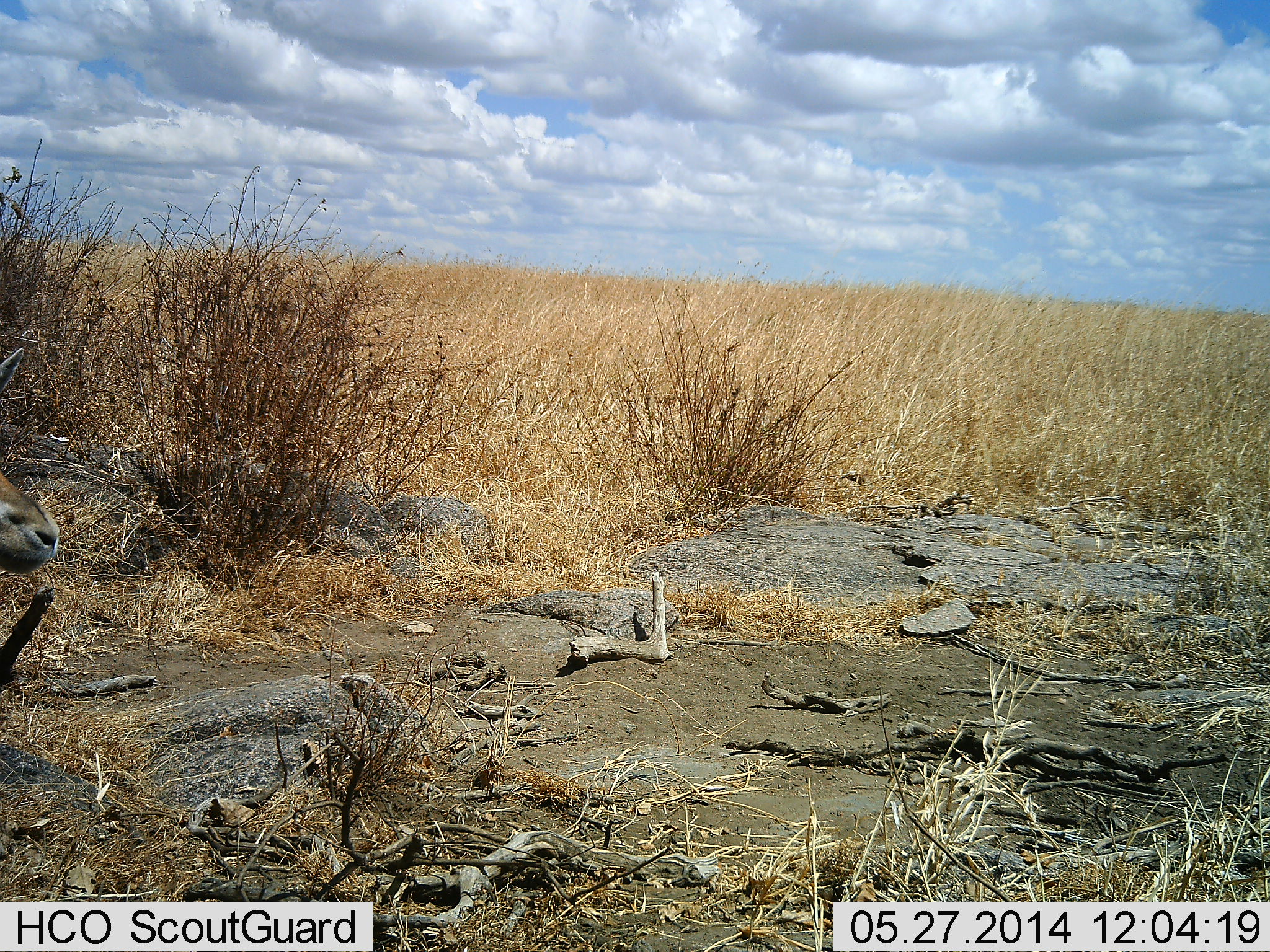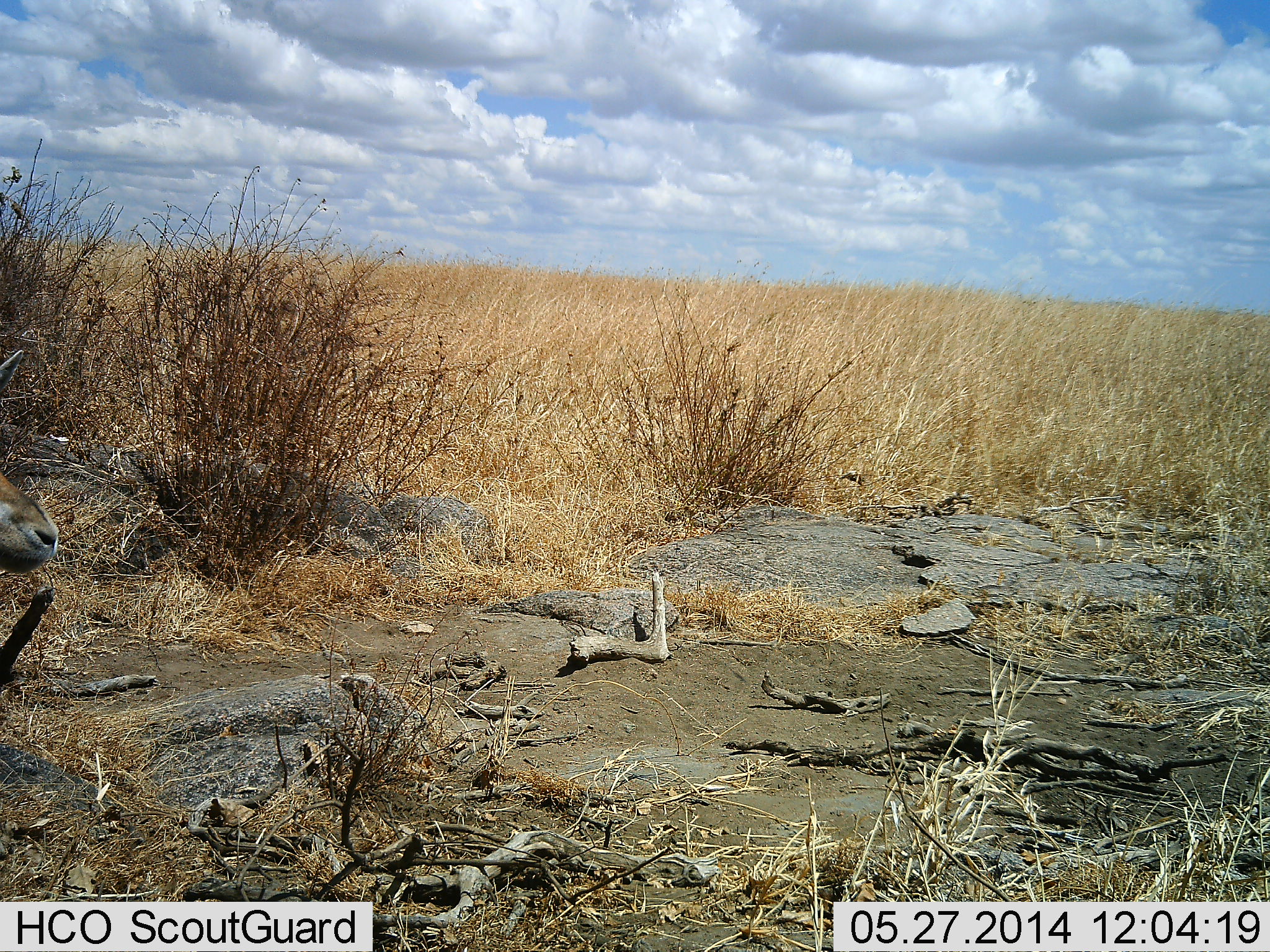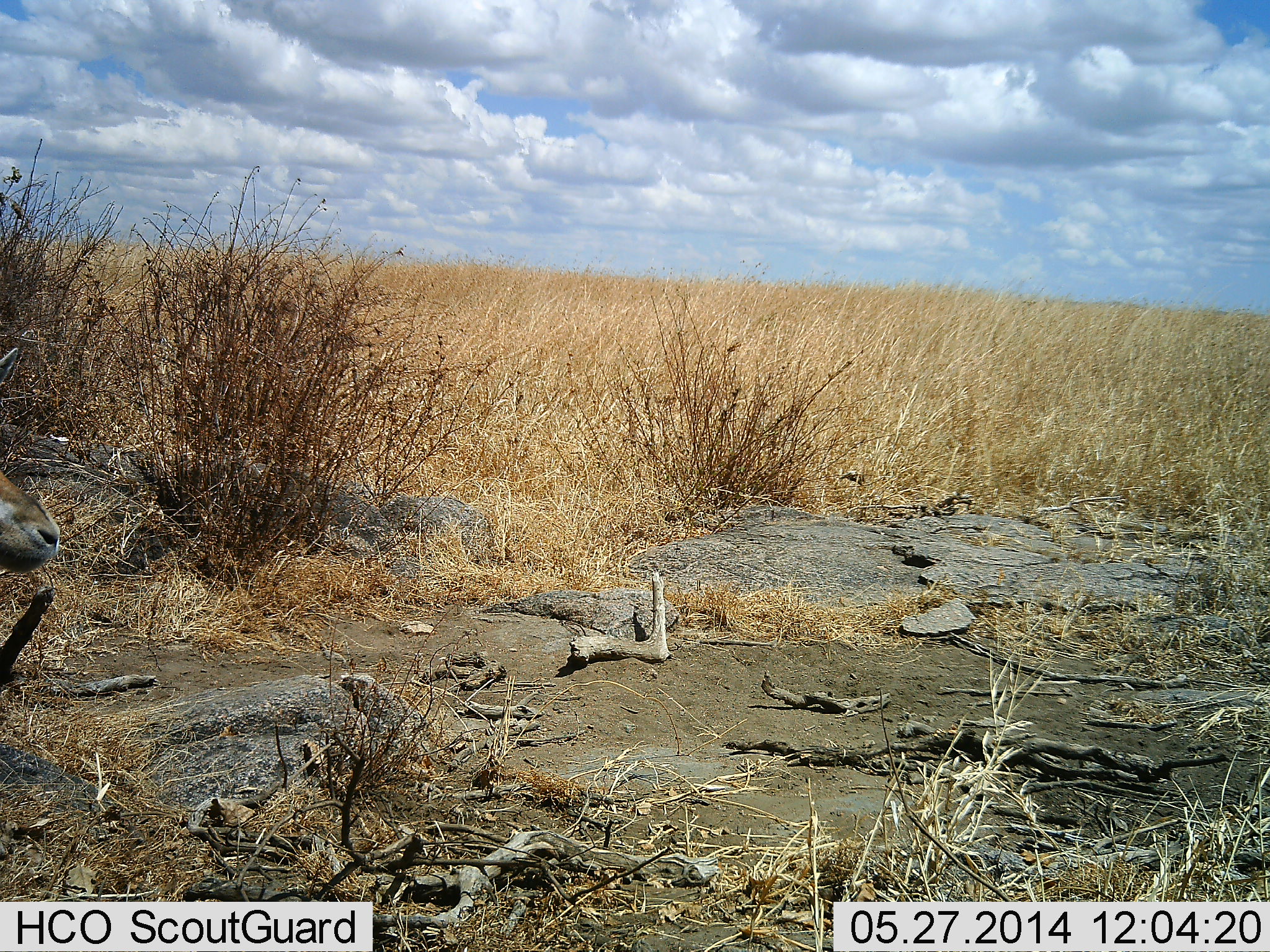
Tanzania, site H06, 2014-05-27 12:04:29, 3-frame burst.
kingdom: Animalia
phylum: Chordata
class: Mammalia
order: Artiodactyla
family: Bovidae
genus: Eudorcas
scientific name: Eudorcas thomsonii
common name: thomson's gazelle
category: gazellethomsons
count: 1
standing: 100%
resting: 0%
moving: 0%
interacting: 0%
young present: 0%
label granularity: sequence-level